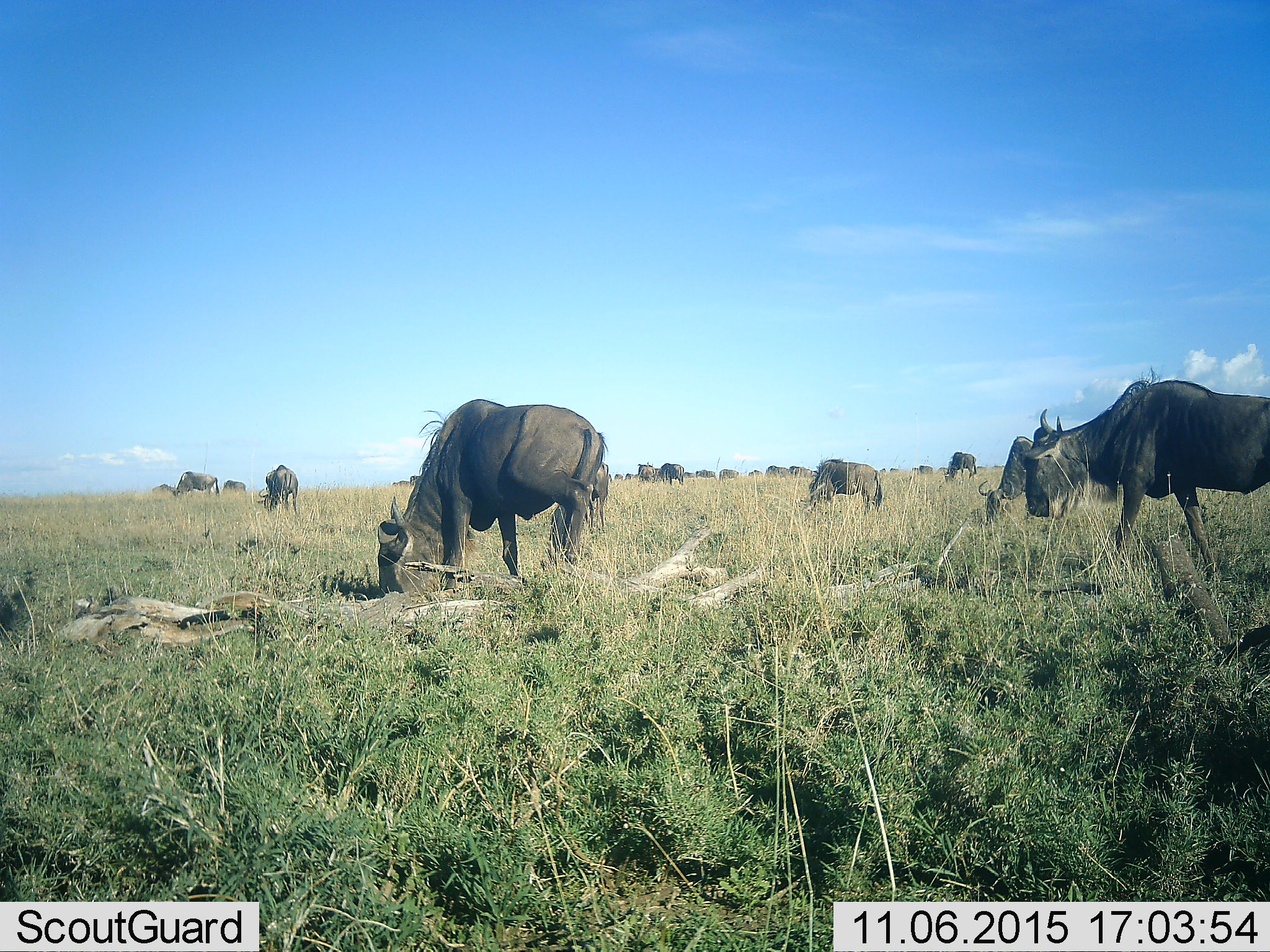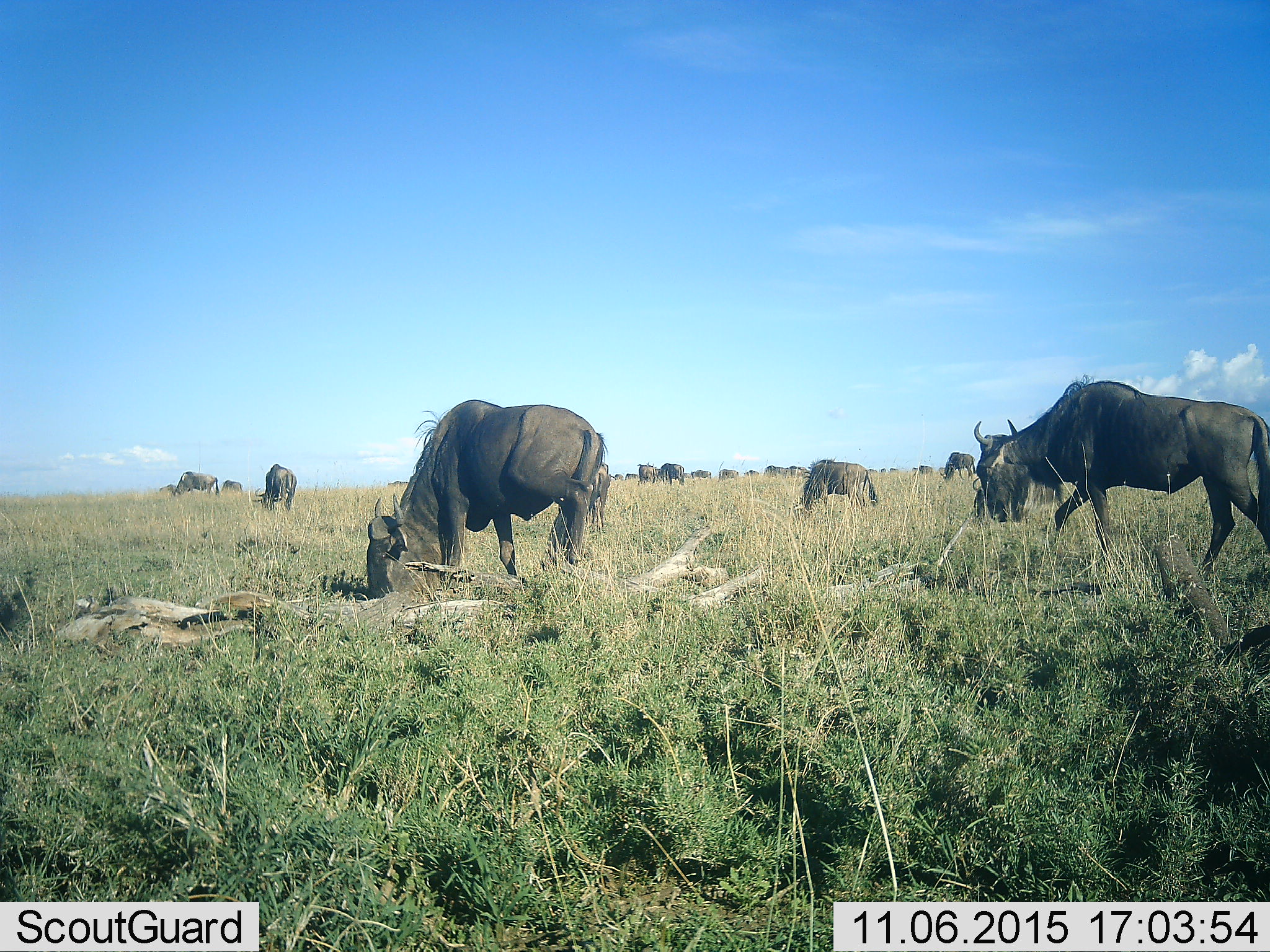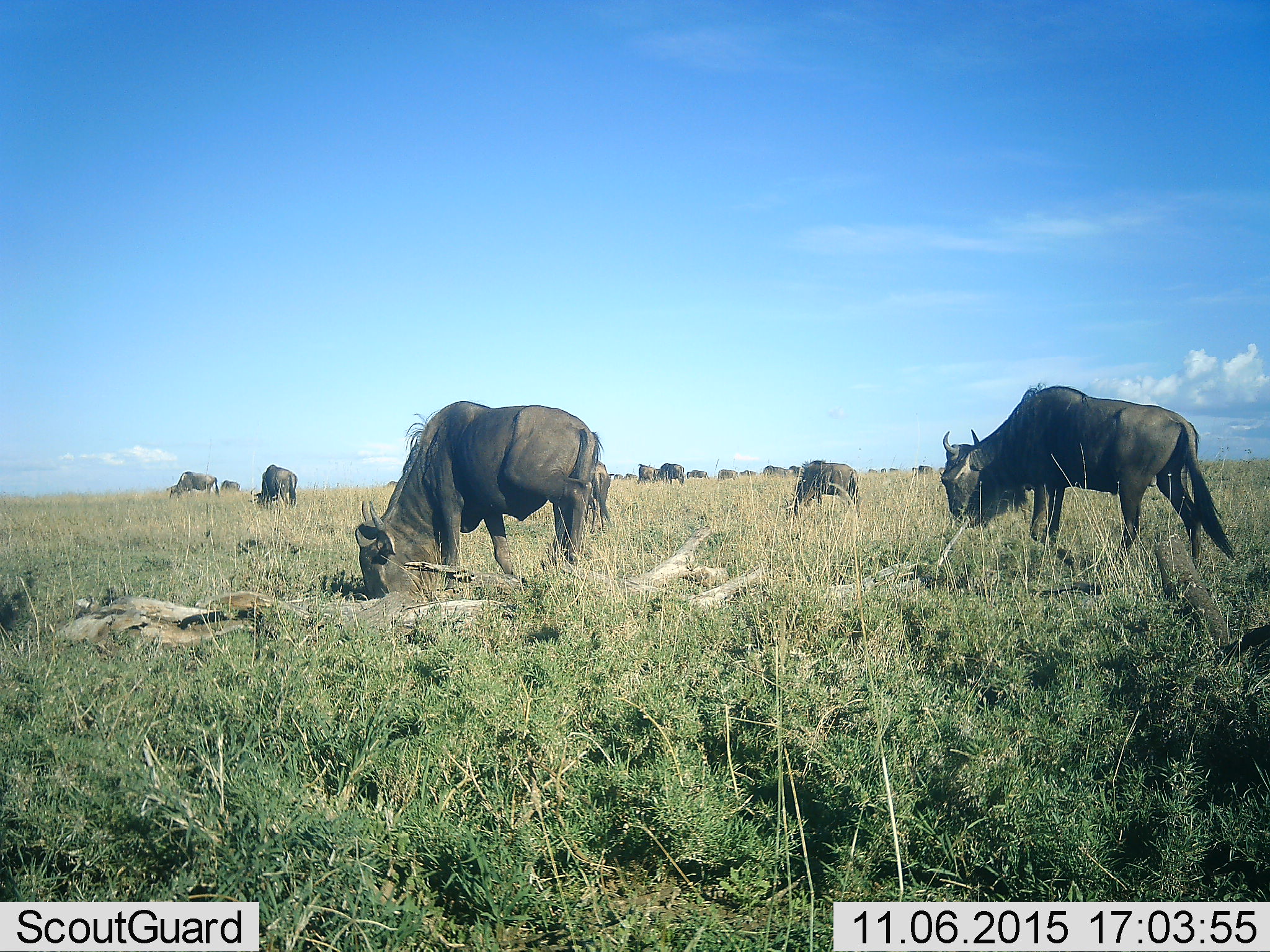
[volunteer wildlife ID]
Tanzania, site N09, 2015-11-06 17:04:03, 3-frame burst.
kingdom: Animalia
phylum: Chordata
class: Mammalia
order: Artiodactyla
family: Bovidae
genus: Connochaetes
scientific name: Connochaetes taurinus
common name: blue wildebeest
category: wildebeest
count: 11-50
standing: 57%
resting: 0%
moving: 57%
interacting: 0%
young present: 29%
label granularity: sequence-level